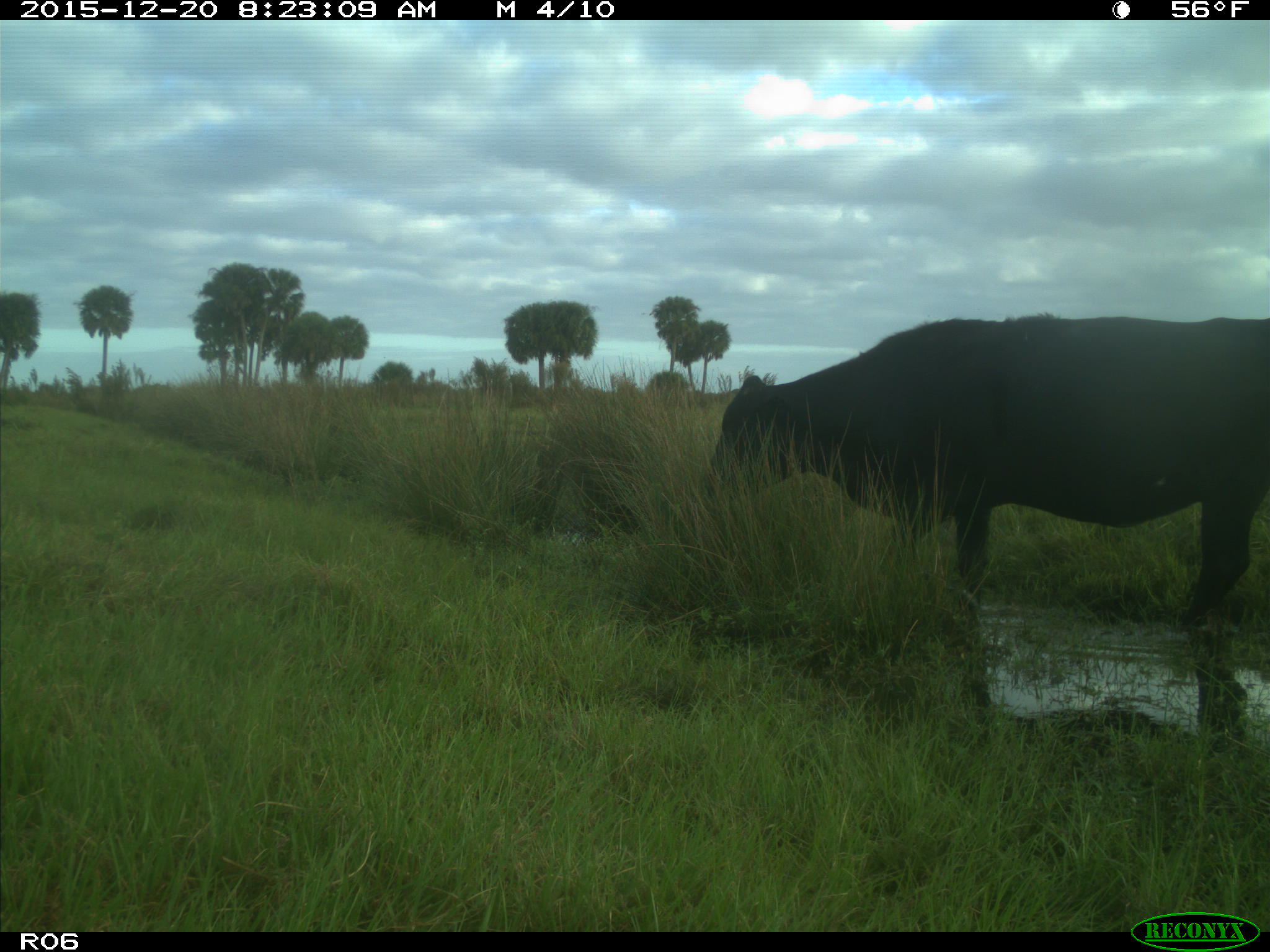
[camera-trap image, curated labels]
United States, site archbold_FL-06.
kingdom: Animalia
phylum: Chordata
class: Mammalia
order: Artiodactyla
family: Bovidae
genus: Bos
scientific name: Bos taurus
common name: domestic cow